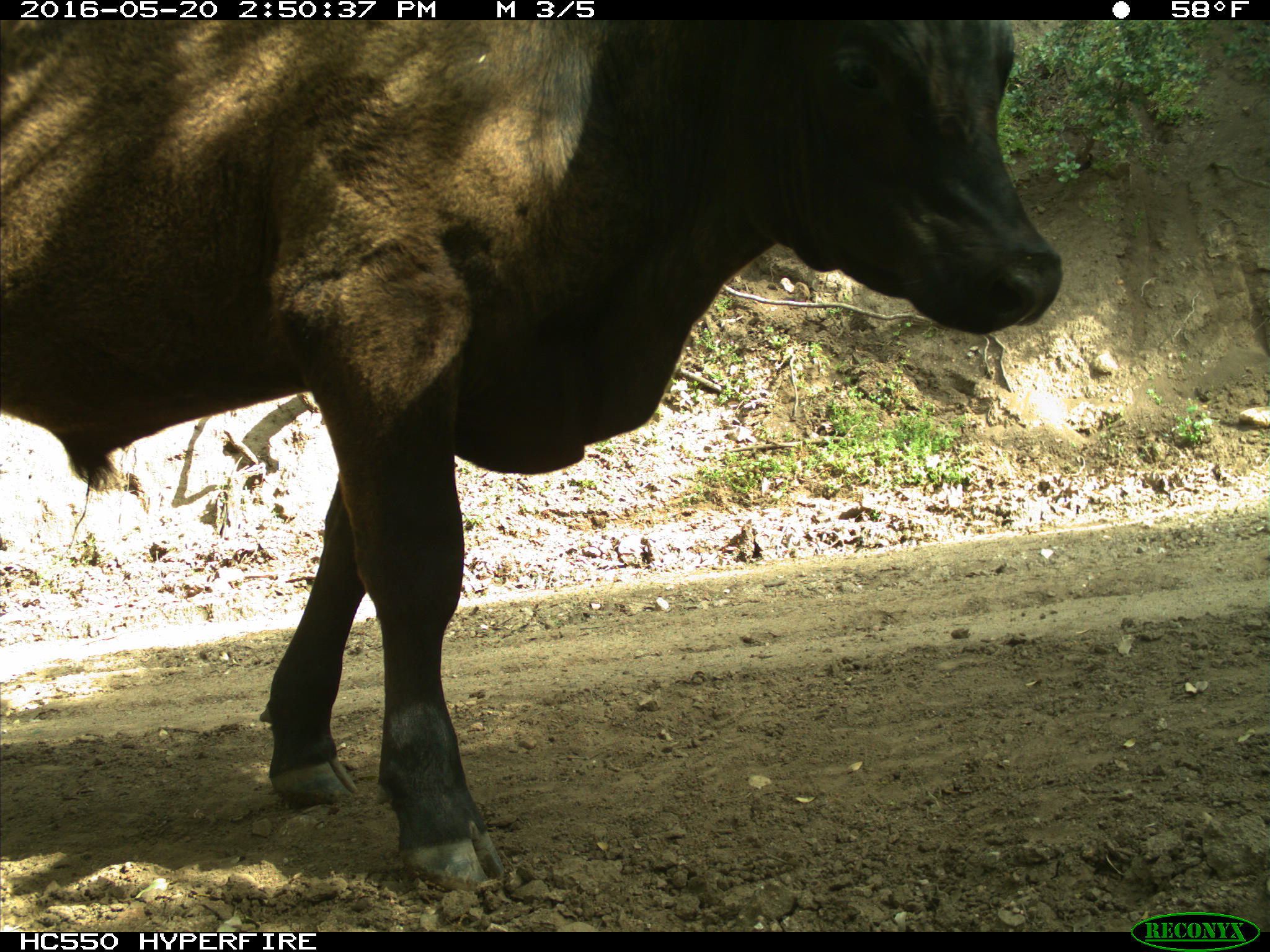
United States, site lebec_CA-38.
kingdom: Animalia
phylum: Chordata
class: Mammalia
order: Artiodactyla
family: Bovidae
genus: Bos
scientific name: Bos taurus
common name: domestic cow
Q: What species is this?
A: Bos taurus (domestic cow).